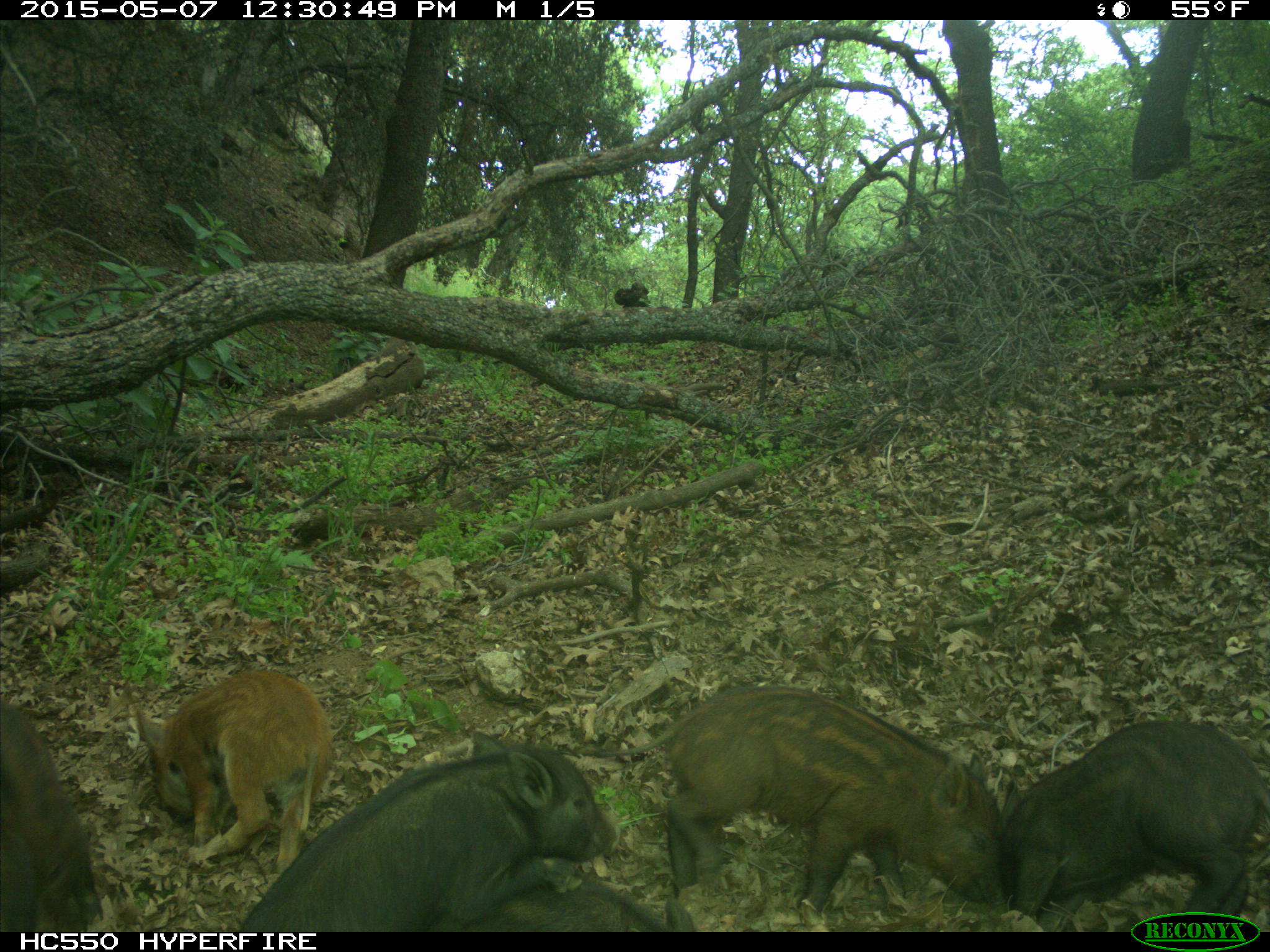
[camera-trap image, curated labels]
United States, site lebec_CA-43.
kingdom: Animalia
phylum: Chordata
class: Mammalia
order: Artiodactyla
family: Suidae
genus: Sus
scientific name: Sus scrofa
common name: wild boar